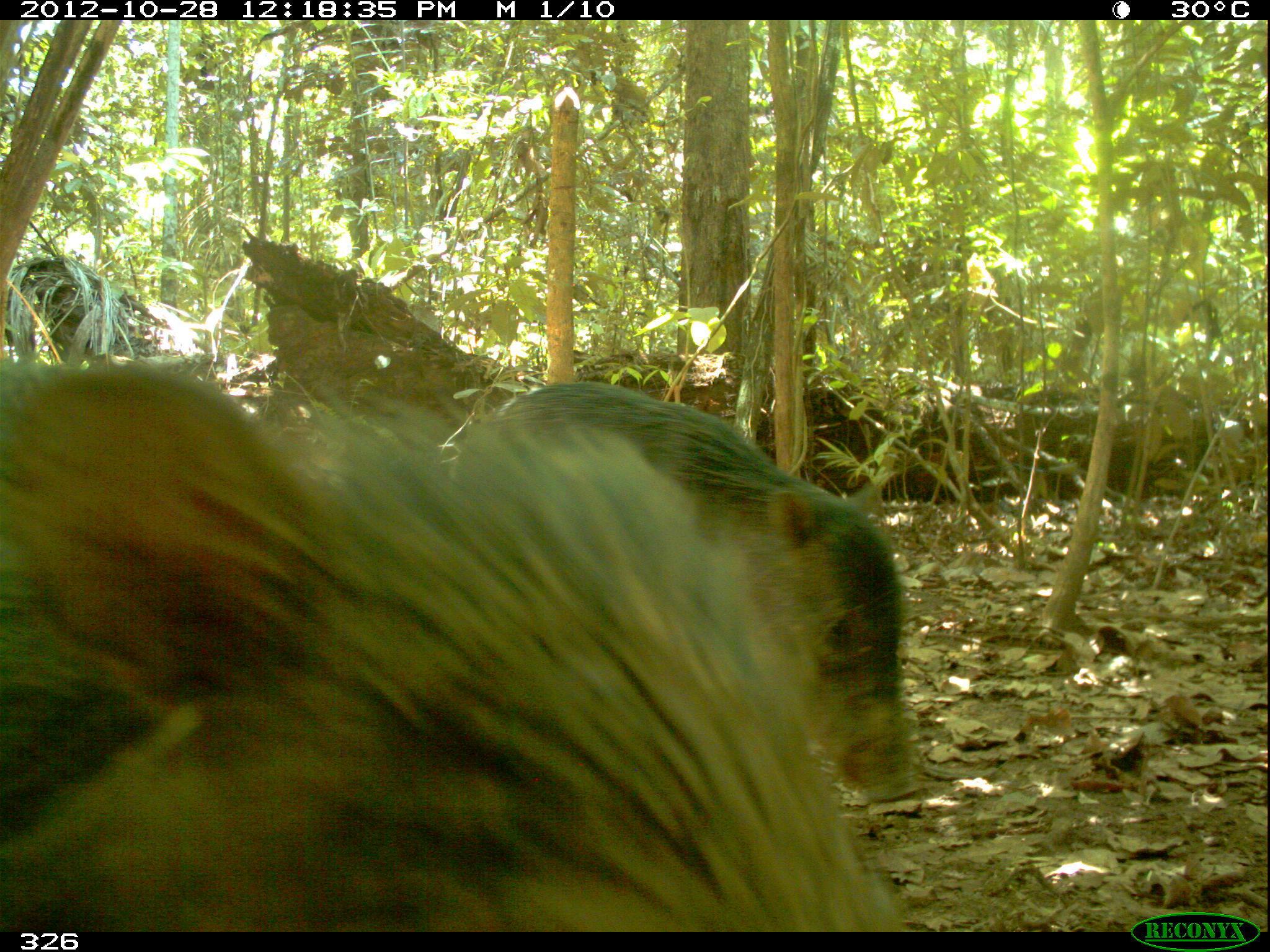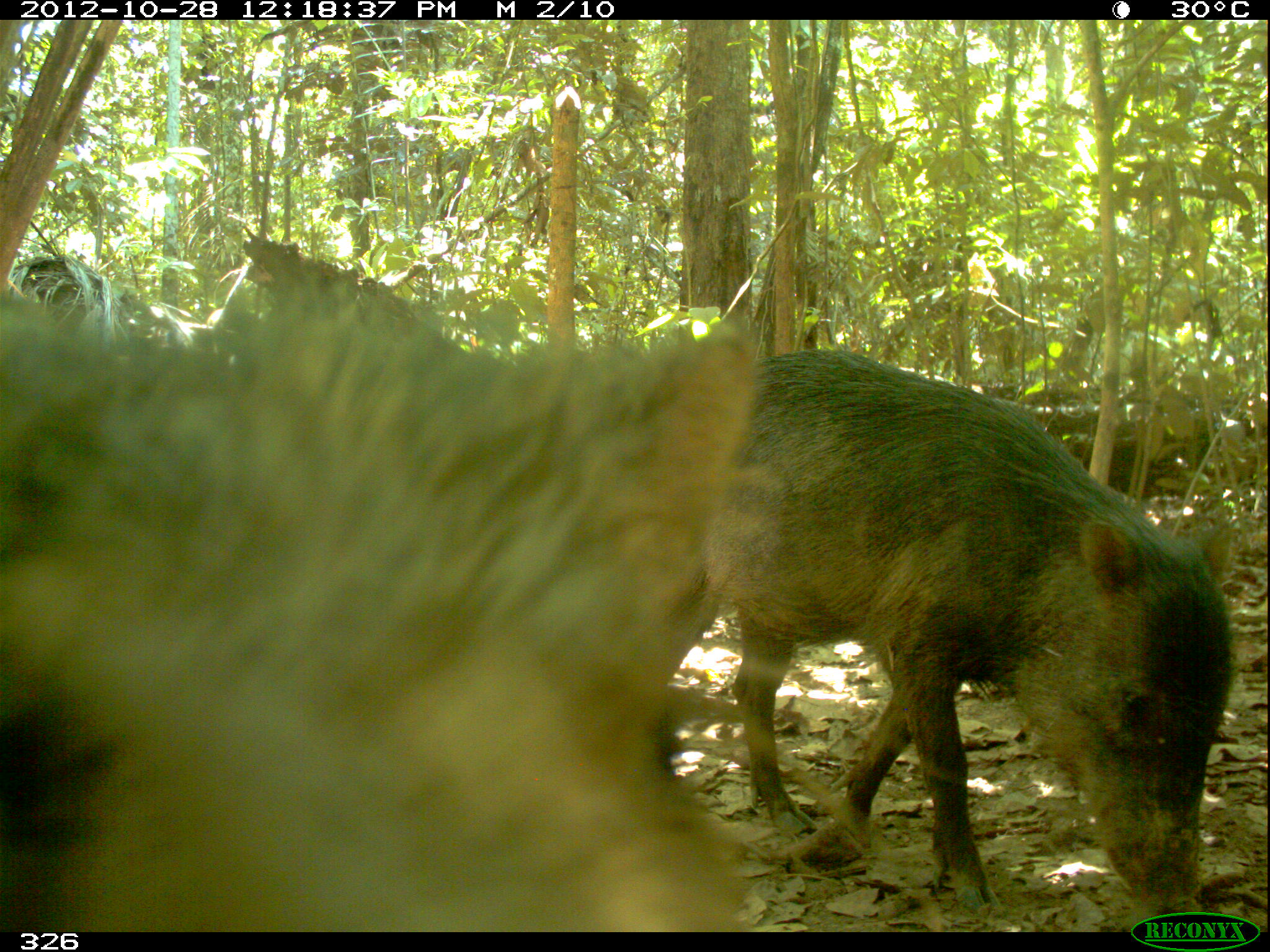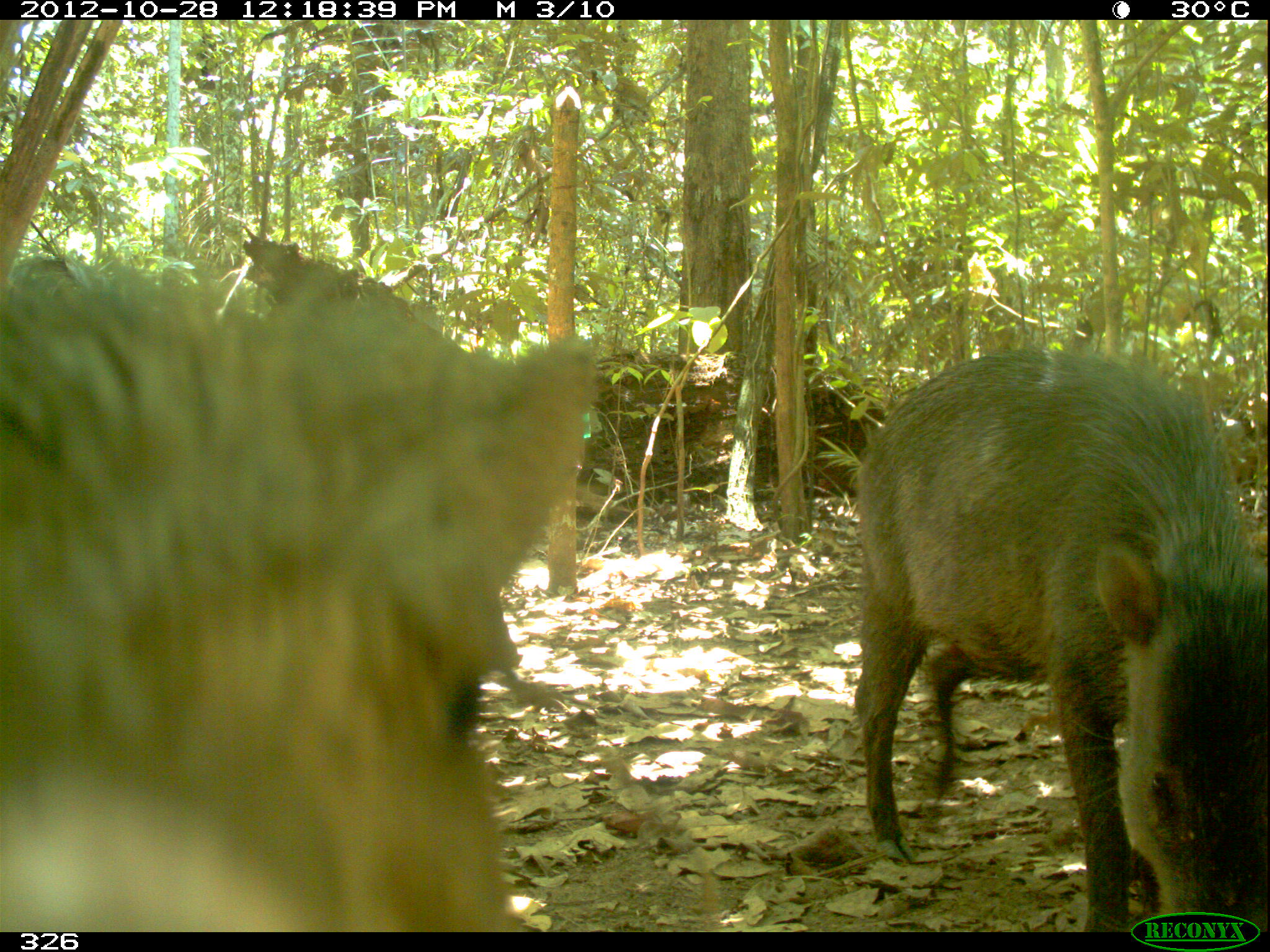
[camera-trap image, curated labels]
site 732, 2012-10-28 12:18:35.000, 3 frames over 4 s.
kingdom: Animalia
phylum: Chordata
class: Mammalia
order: Artiodactyla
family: Tayassuidae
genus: Tayassu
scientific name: Tayassu pecari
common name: white-lipped peccary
Tayassu pecari (white-lipped peccary).